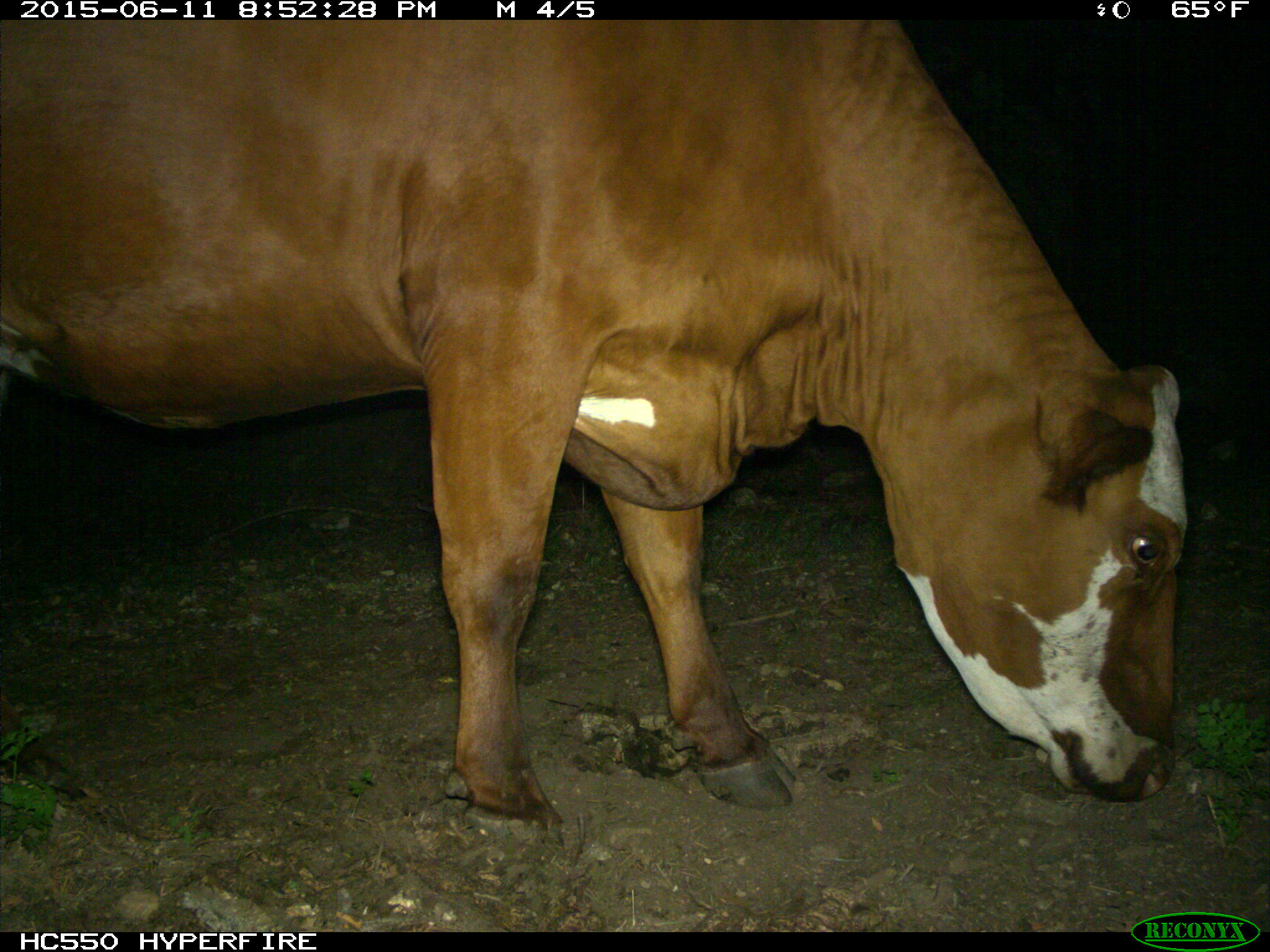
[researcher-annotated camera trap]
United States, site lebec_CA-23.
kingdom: Animalia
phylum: Chordata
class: Mammalia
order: Artiodactyla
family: Bovidae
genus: Bos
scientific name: Bos taurus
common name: domestic cow